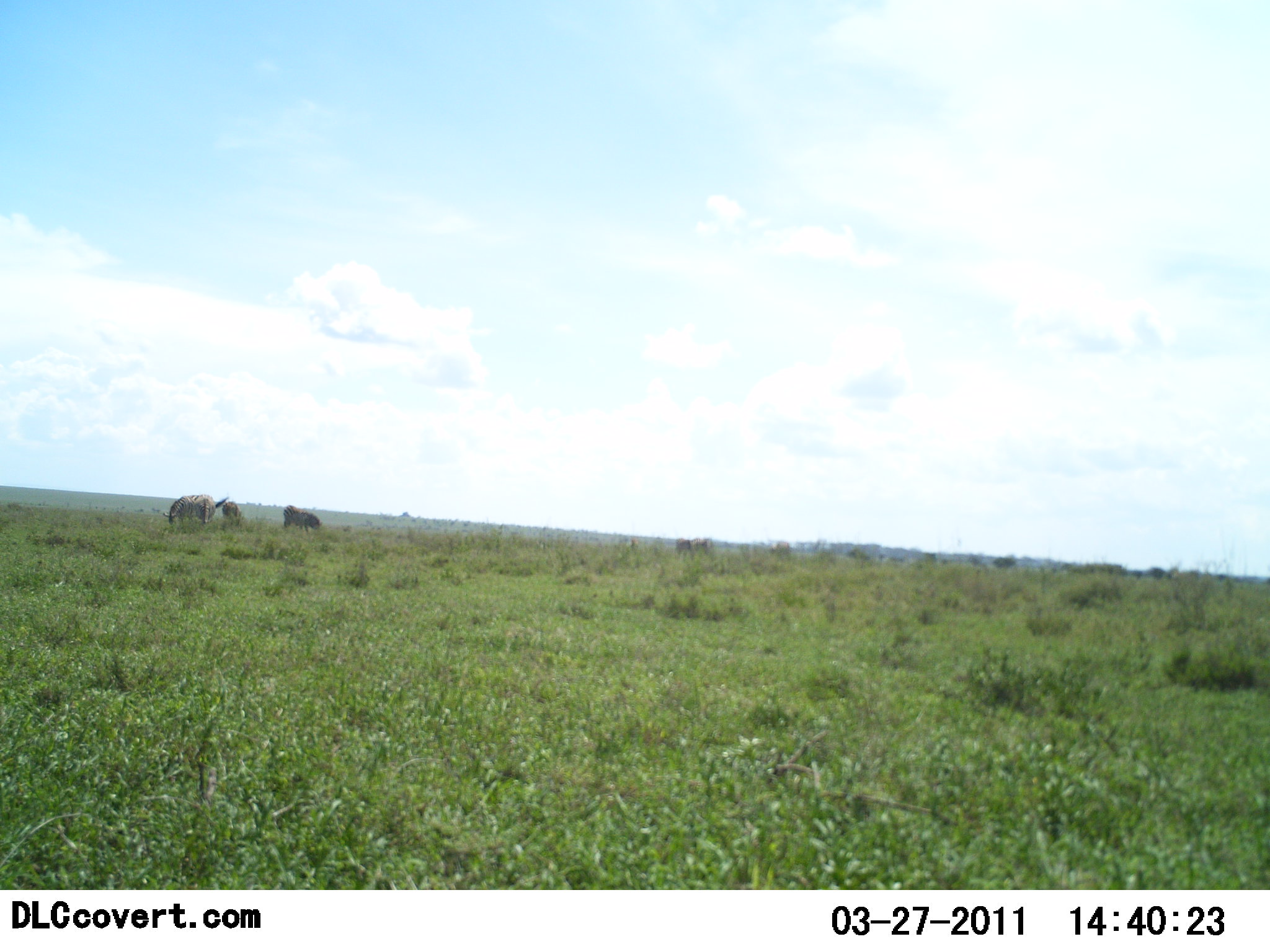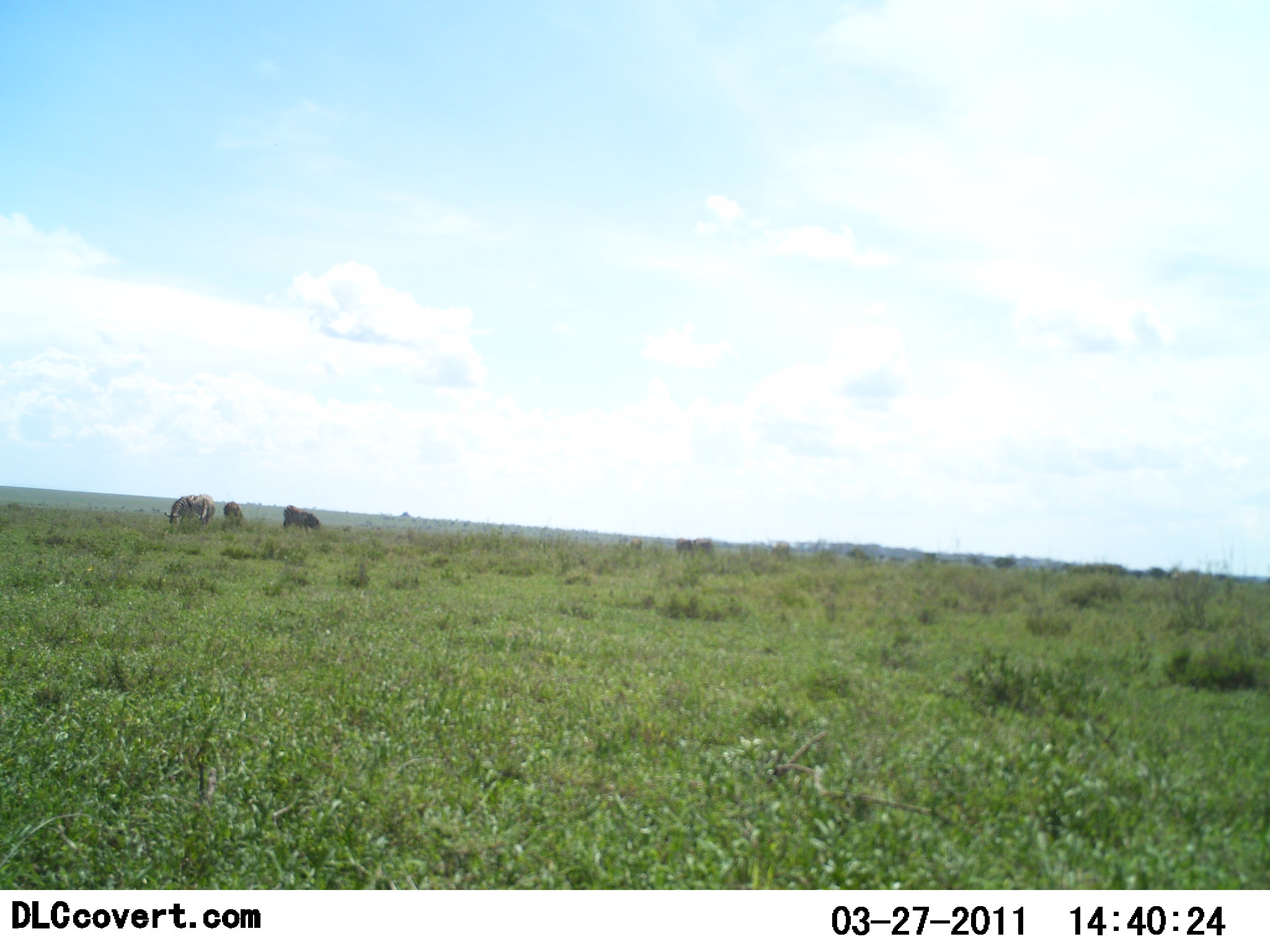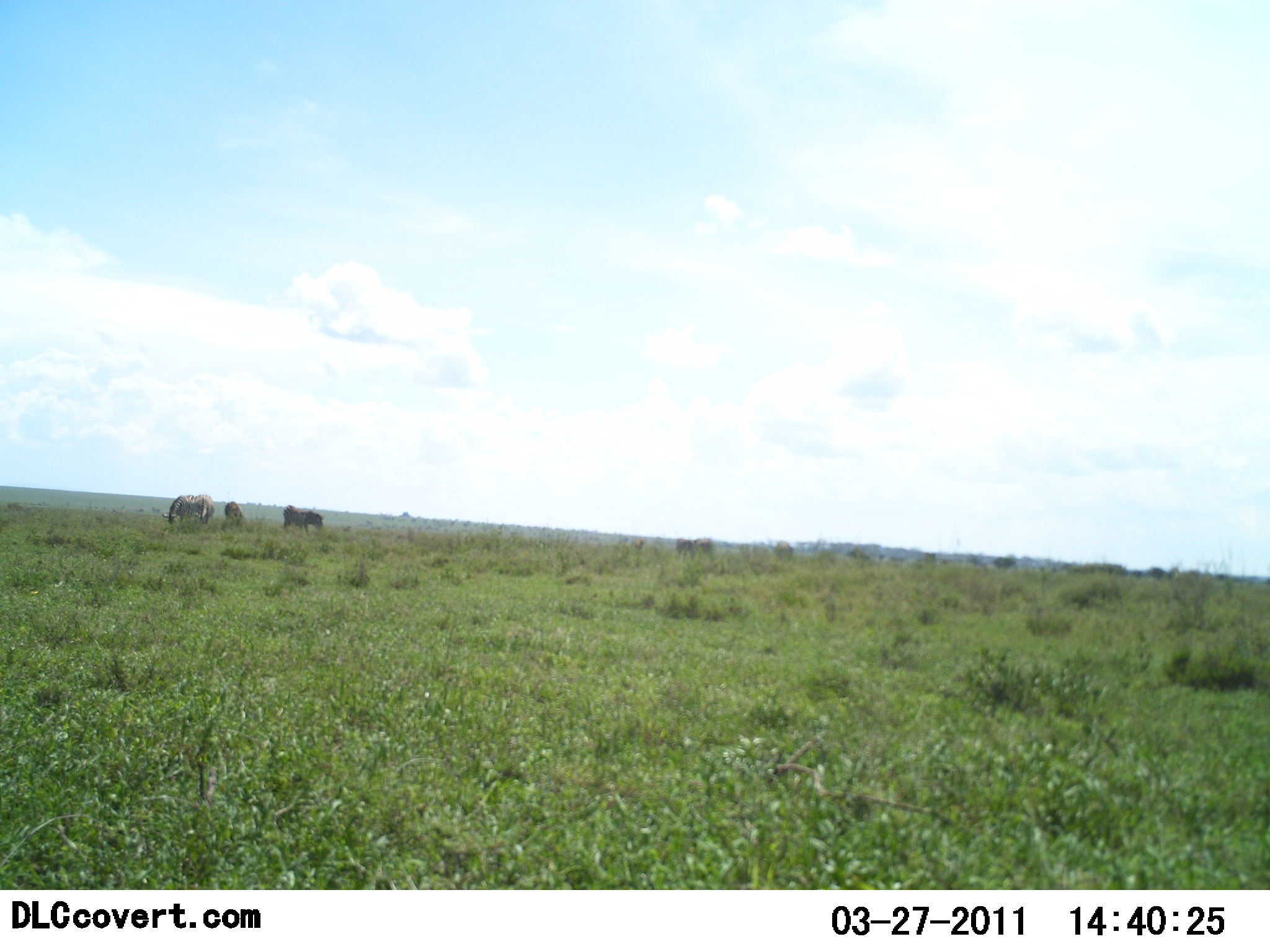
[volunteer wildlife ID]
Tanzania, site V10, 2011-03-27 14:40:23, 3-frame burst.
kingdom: Animalia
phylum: Chordata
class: Mammalia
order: Artiodactyla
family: Bovidae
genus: Connochaetes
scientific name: Connochaetes taurinus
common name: blue wildebeest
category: wildebeest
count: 3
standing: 25%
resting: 0%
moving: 0%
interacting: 0%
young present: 0%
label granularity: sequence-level